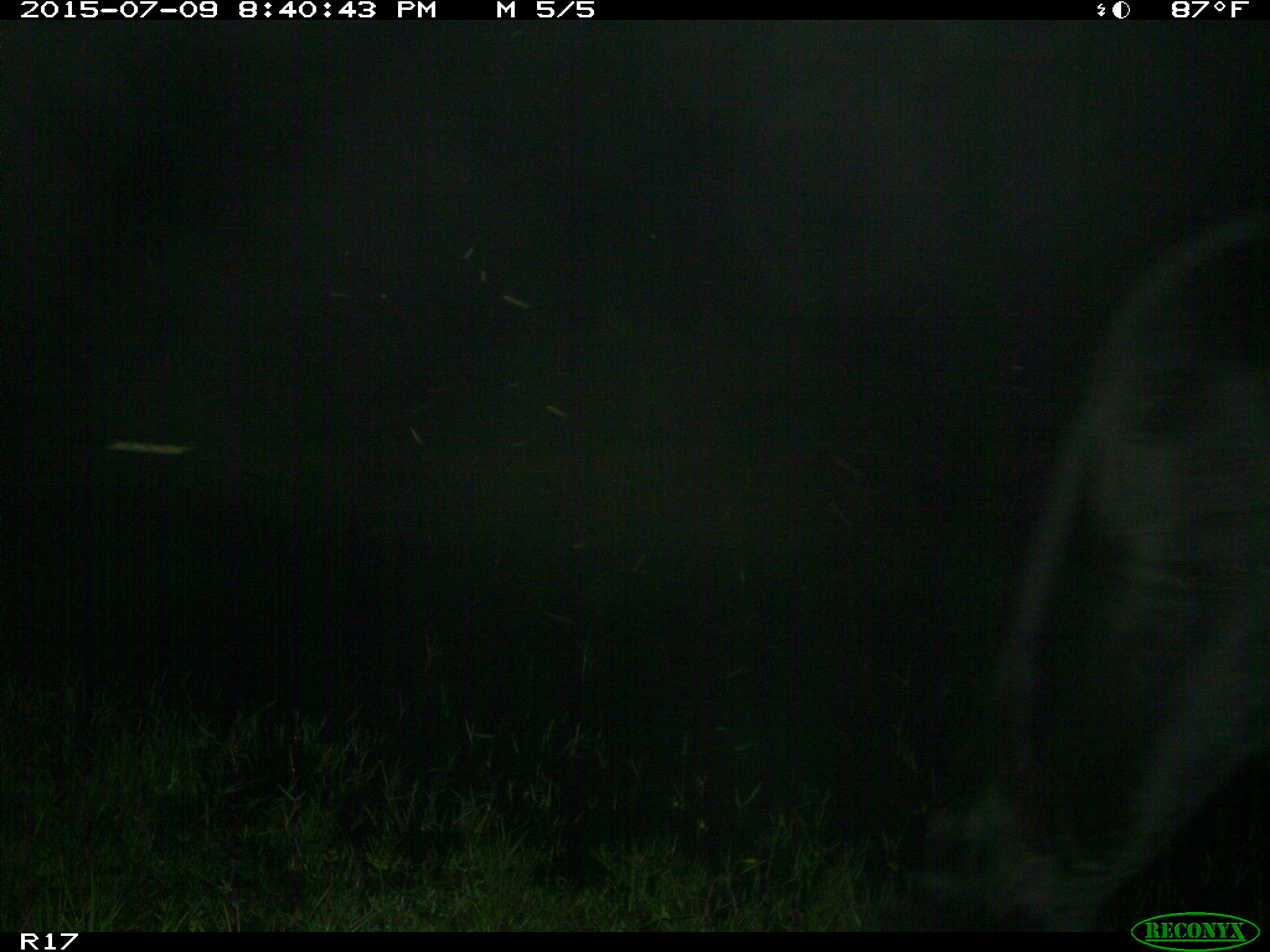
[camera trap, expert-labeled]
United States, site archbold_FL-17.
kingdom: Animalia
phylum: Chordata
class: Mammalia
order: Artiodactyla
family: Bovidae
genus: Bos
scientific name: Bos taurus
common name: domestic cow